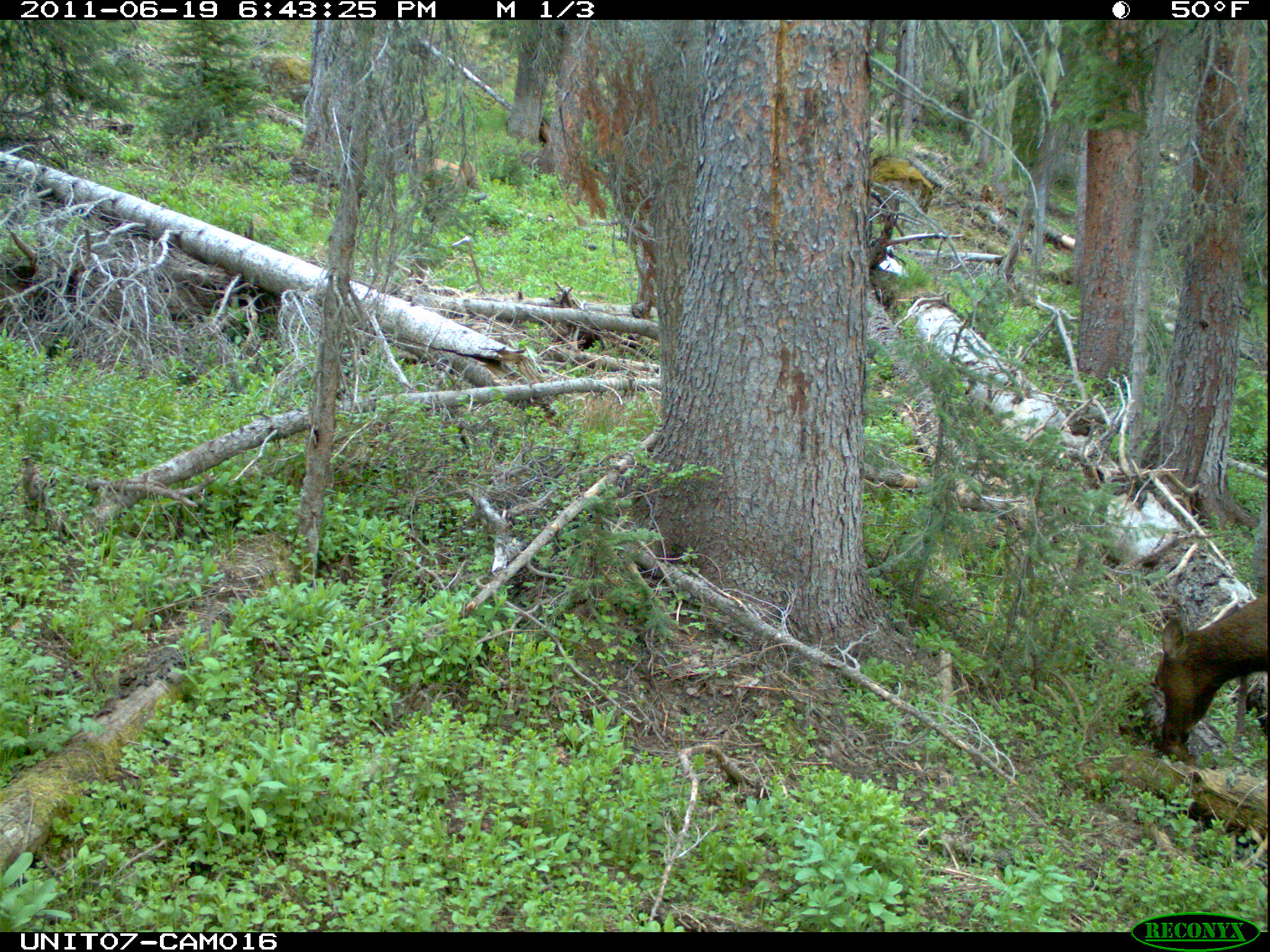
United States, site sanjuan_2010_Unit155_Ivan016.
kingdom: Animalia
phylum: Chordata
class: Mammalia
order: Artiodactyla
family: Cervidae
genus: Cervus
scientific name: Cervus elaphus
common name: red deer